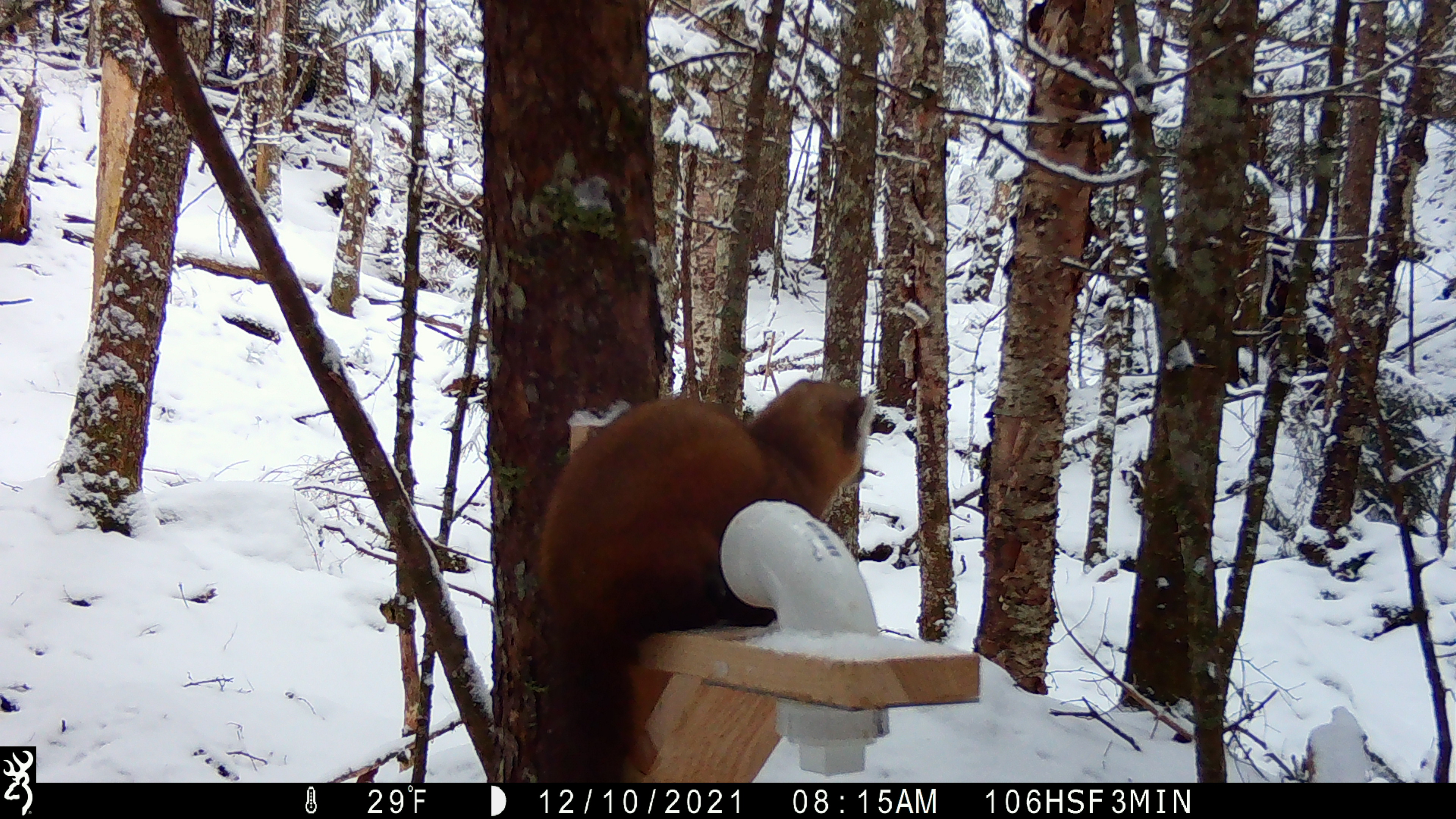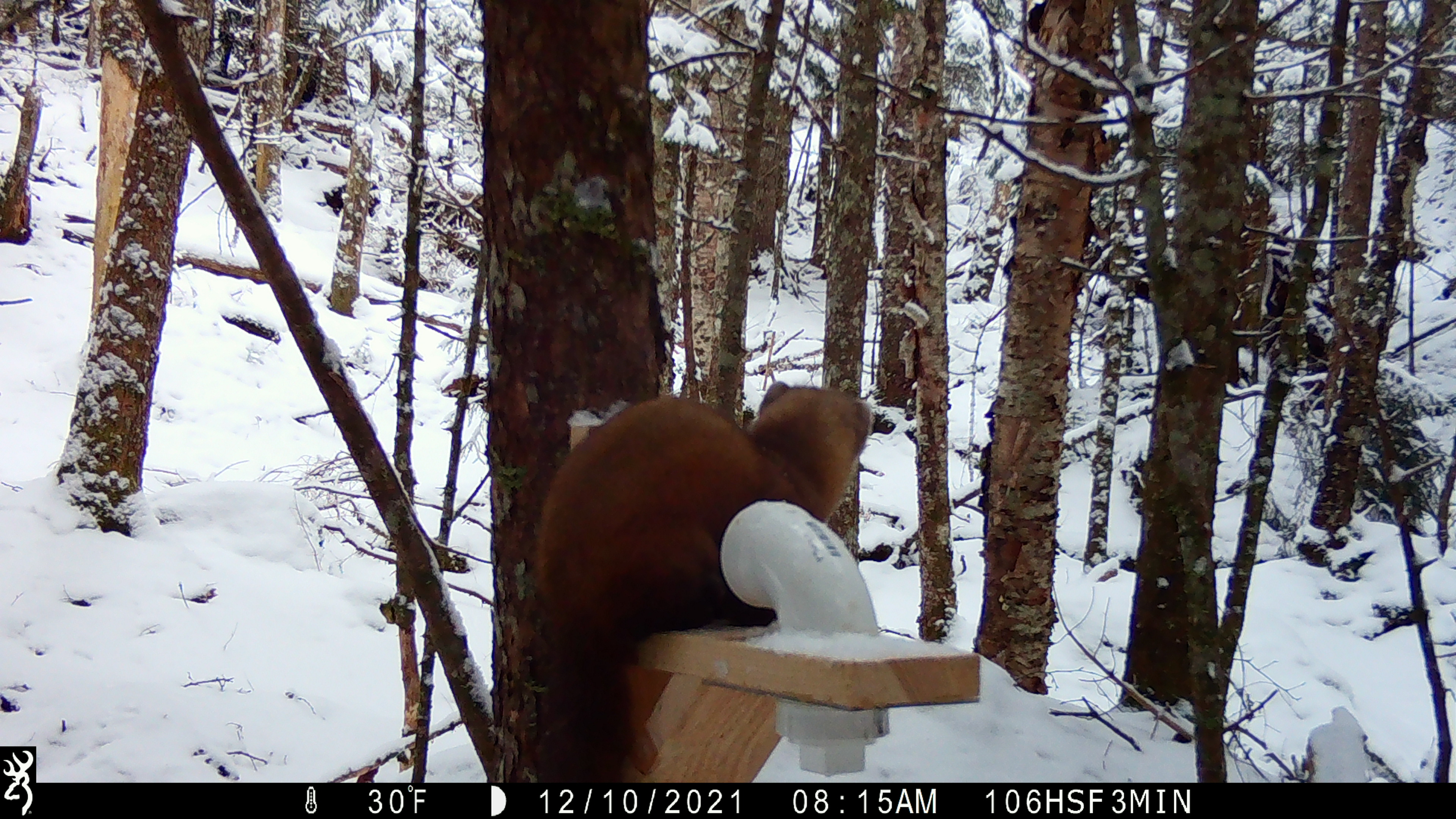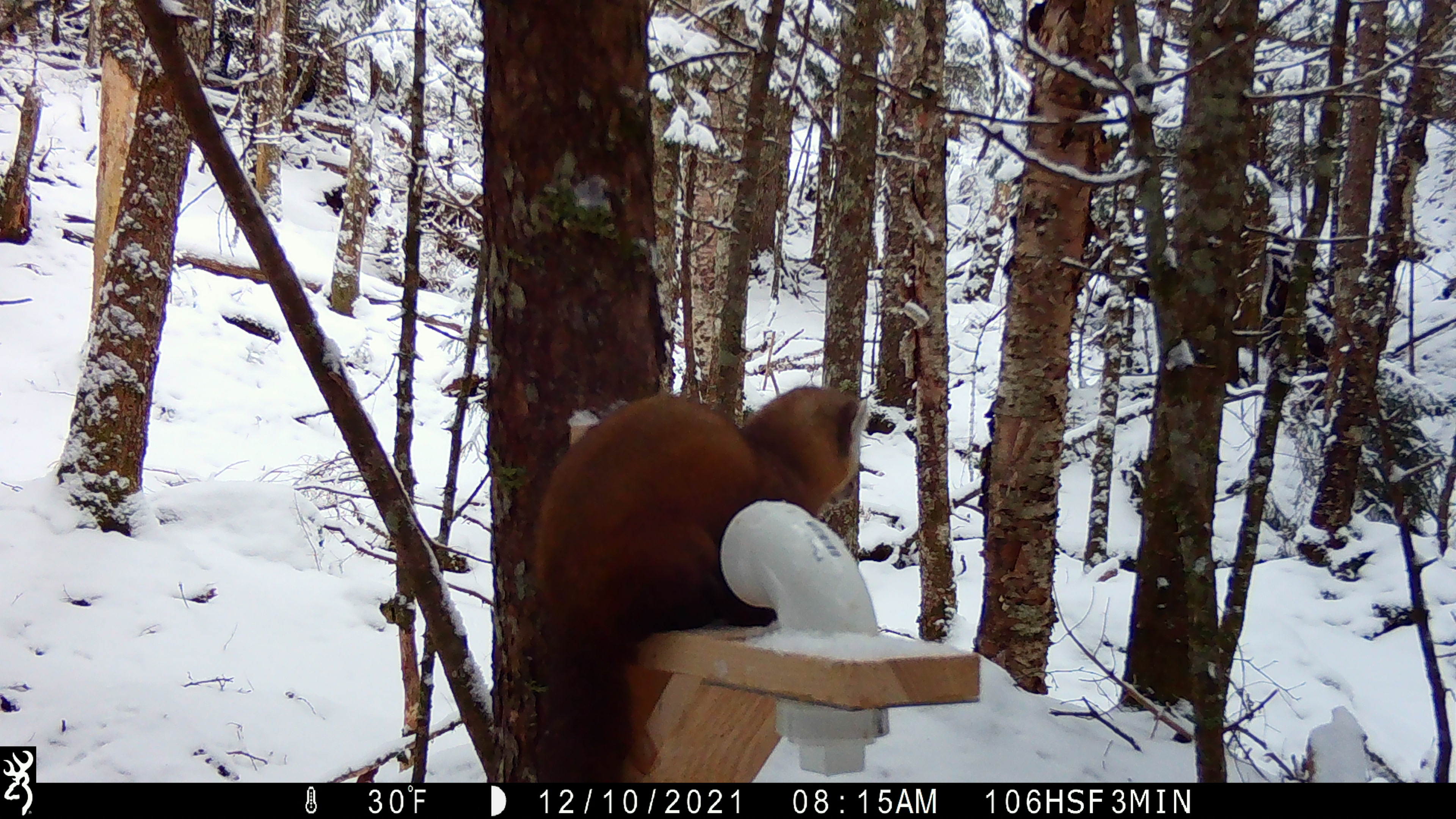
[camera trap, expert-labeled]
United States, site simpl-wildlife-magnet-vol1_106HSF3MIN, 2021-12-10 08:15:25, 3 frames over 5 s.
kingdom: Animalia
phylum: Chordata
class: Mammalia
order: Carnivora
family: Mustelidae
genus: Martes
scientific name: Martes americana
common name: american marten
American marten (Martes americana).